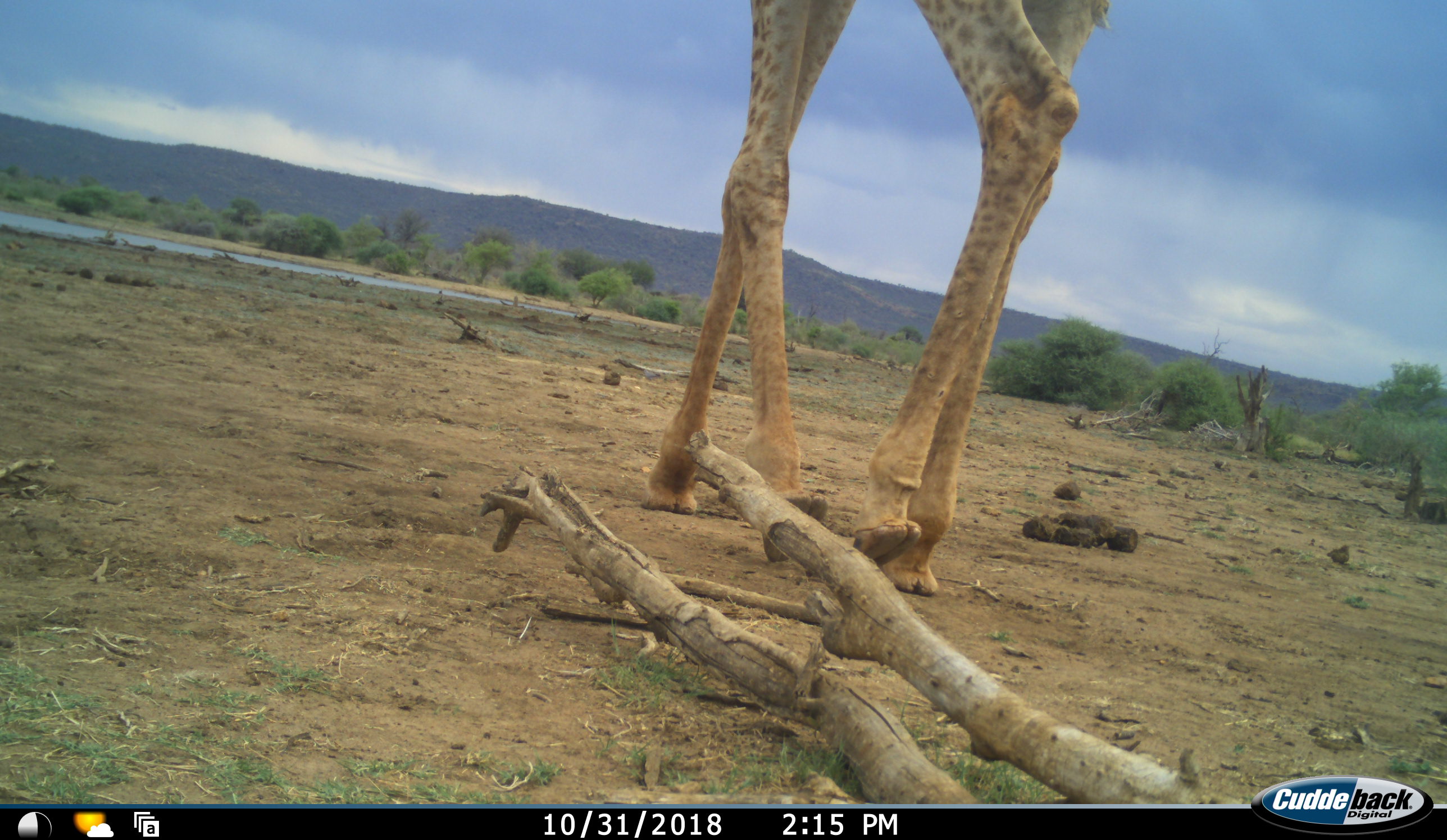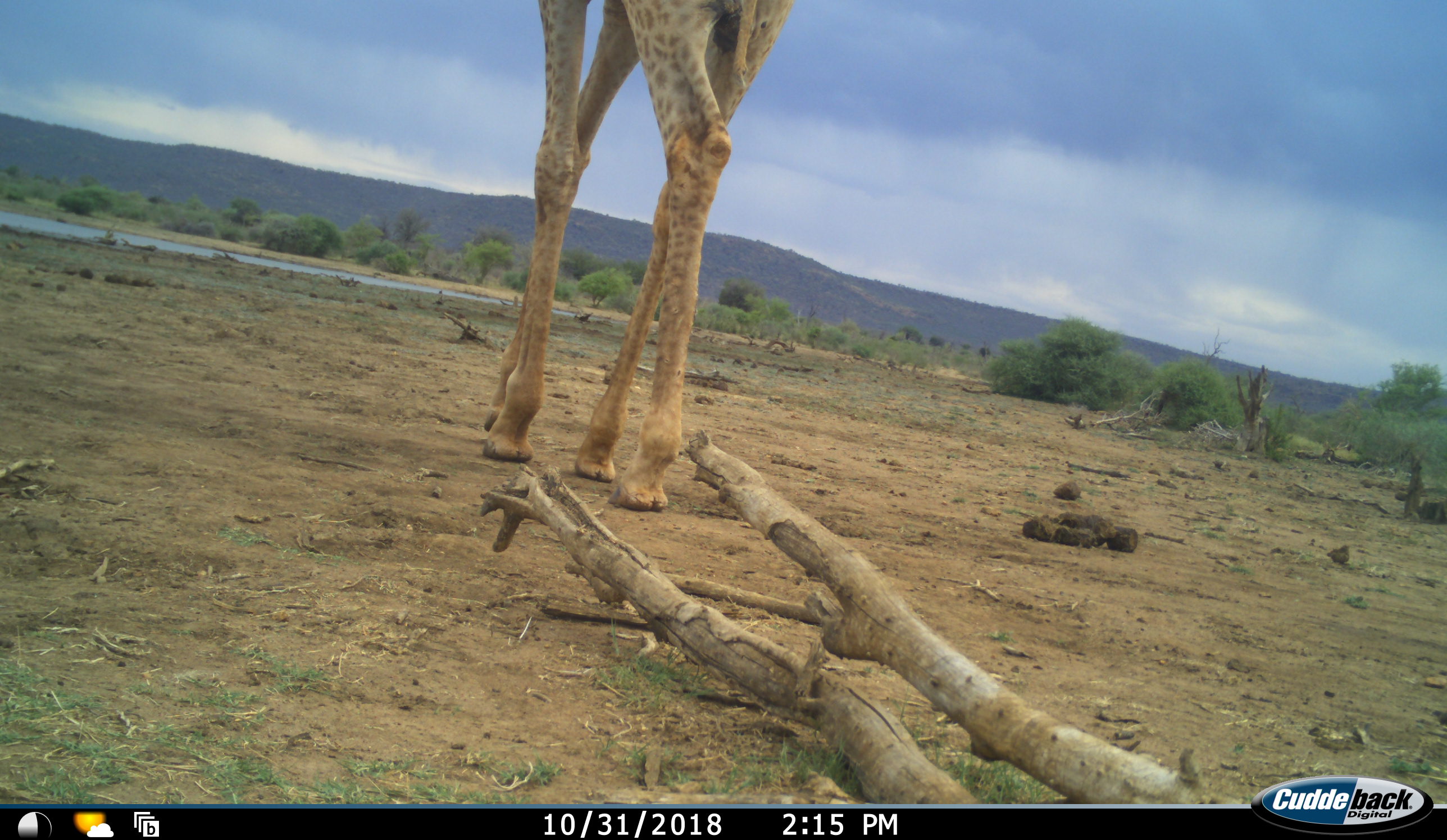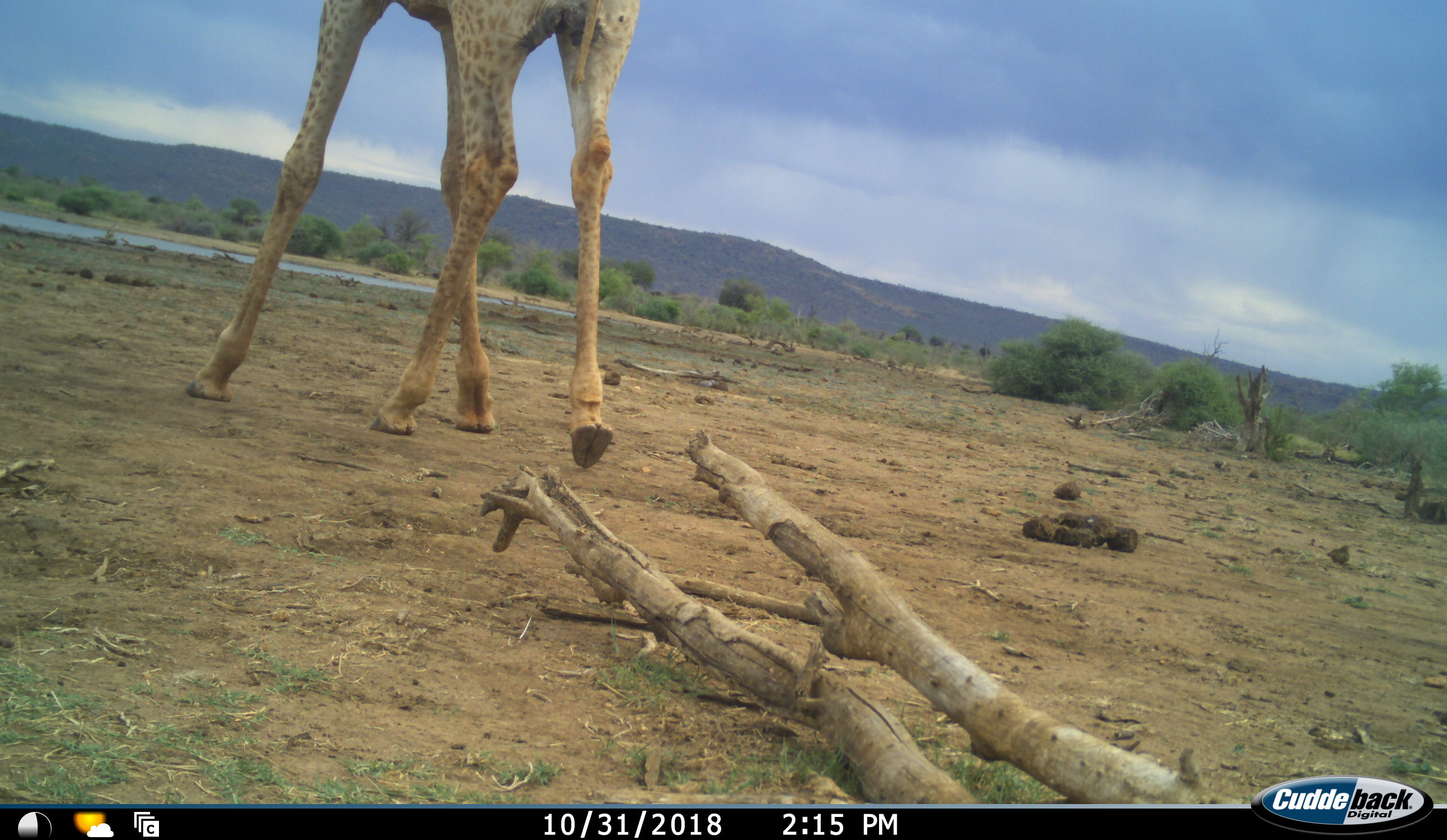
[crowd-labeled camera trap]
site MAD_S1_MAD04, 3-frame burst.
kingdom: Animalia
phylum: Chordata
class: Mammalia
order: Artiodactyla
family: Giraffidae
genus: Giraffa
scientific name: Giraffa camelopardalis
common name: giraffe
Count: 1.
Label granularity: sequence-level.